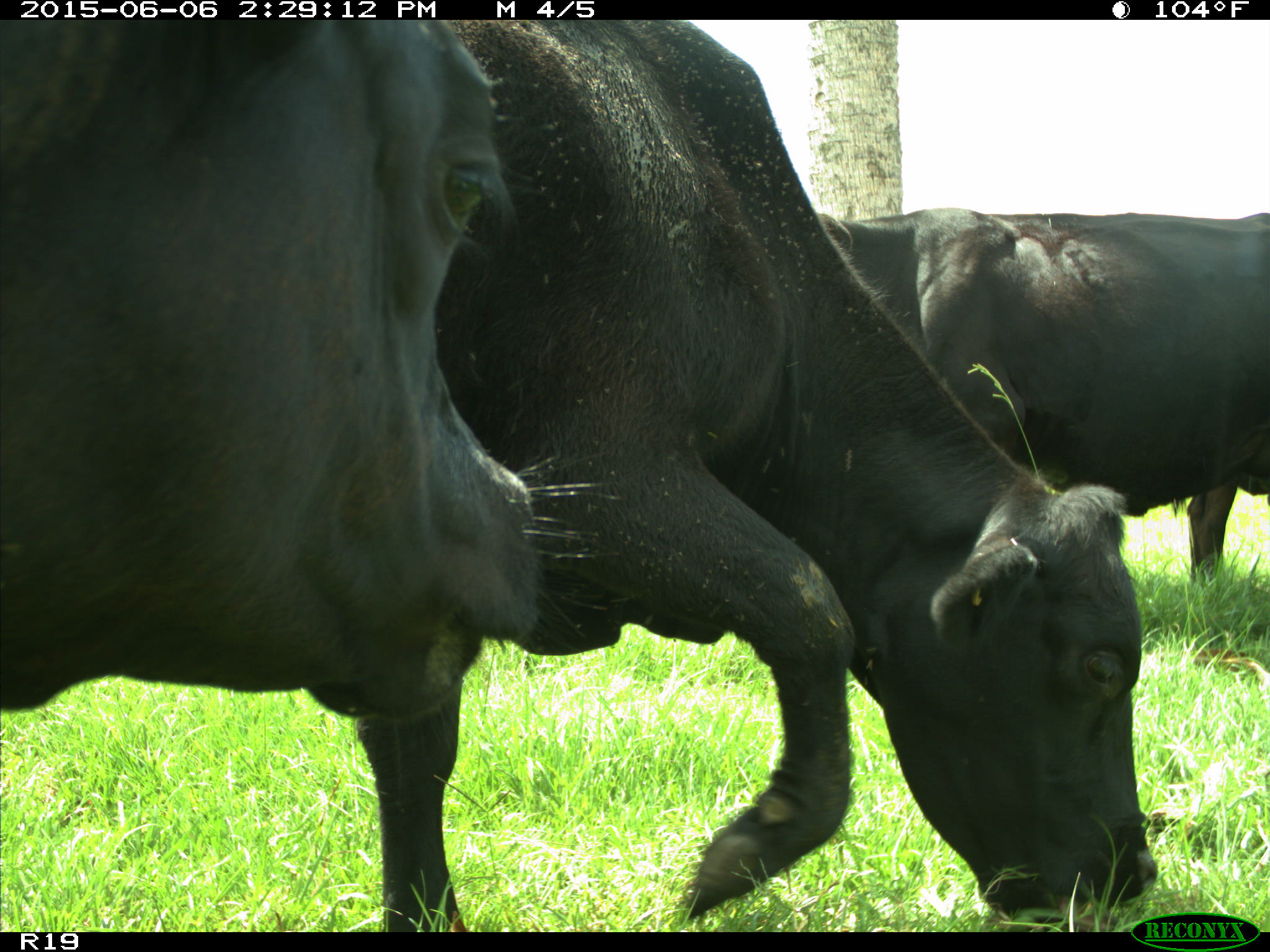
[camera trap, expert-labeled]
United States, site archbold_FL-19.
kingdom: Animalia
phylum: Chordata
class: Mammalia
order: Artiodactyla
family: Bovidae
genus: Bos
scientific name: Bos taurus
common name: domestic cow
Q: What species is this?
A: Bos taurus (domestic cow).